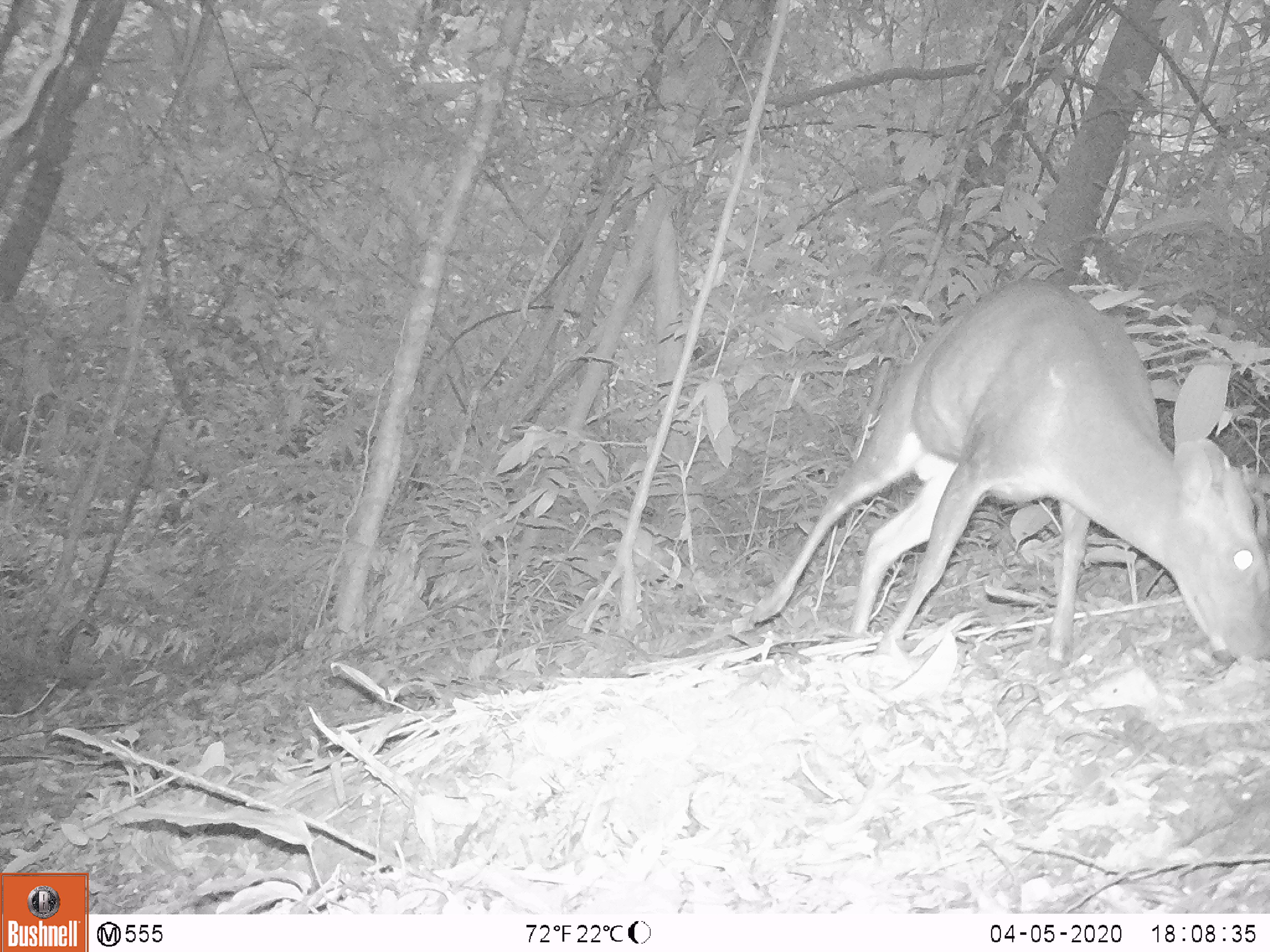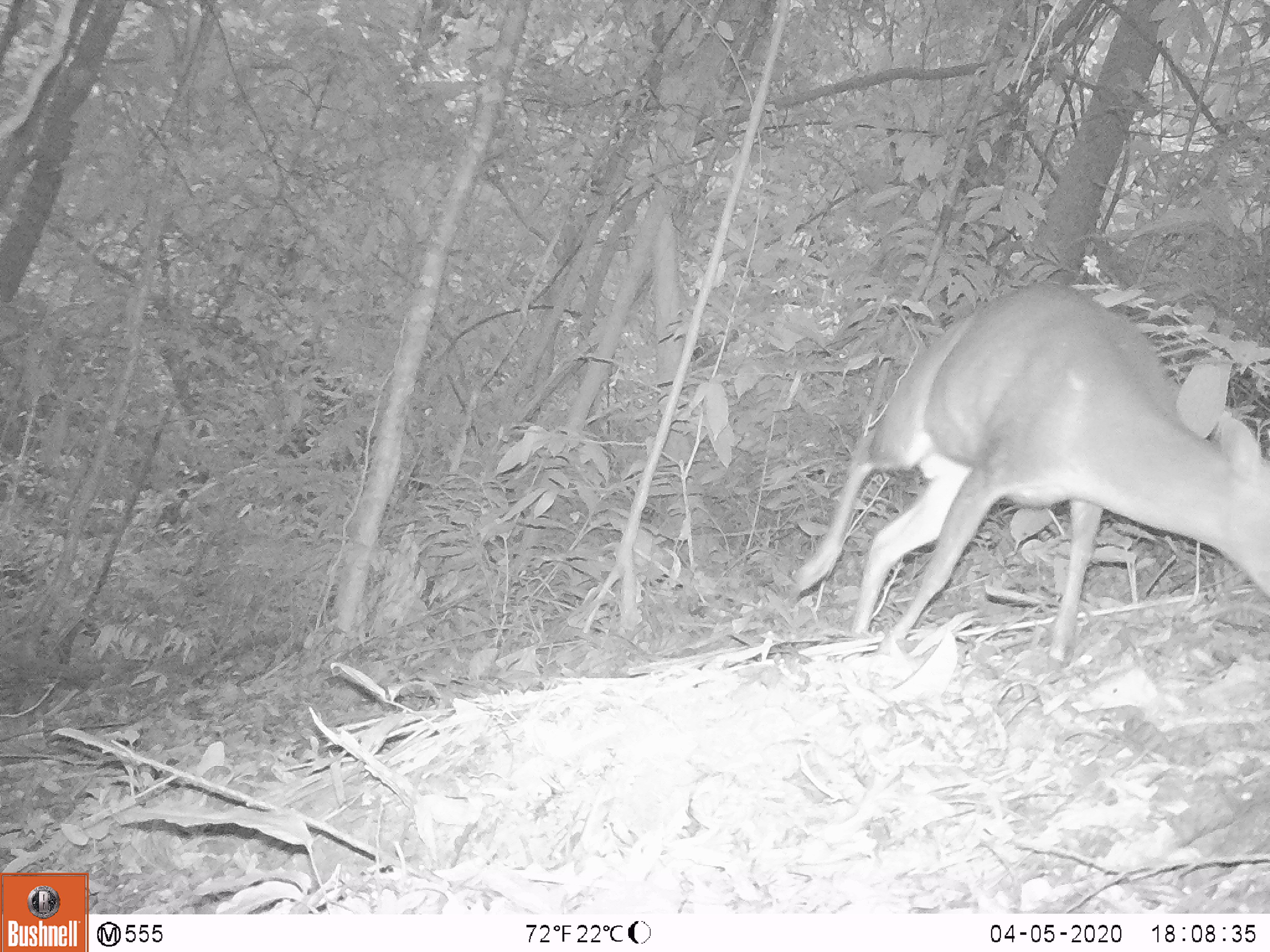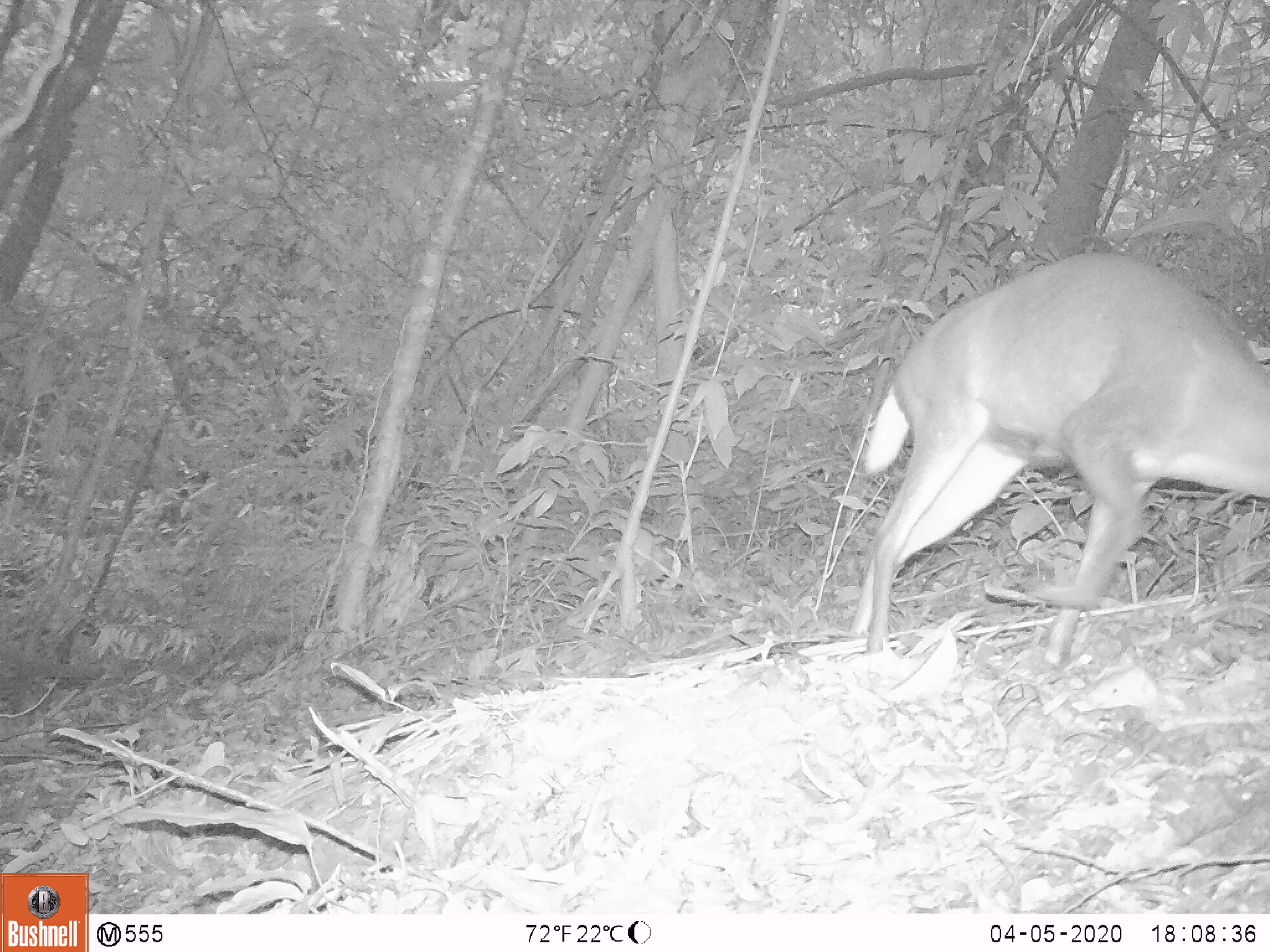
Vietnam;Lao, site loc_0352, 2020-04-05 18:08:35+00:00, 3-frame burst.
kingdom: Animalia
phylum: Chordata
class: Mammalia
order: Artiodactyla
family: Cervidae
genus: Muntiacus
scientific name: Muntiacus rooseveltorum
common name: roosevelt's muntjac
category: roosevelts muntjac group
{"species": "roosevelts muntjac group (roosevelt's muntjac) (Muntiacus rooseveltorum)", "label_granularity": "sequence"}